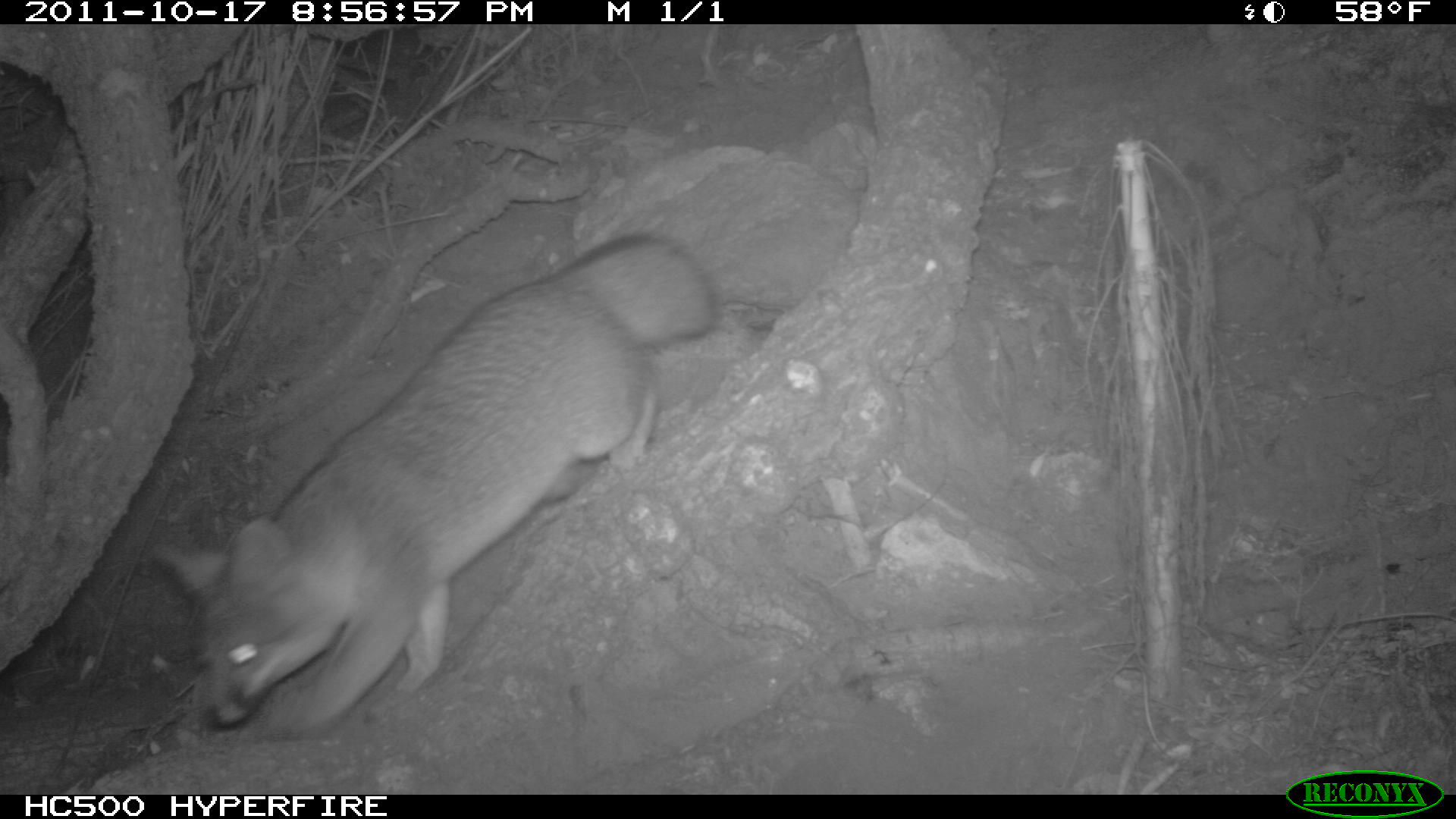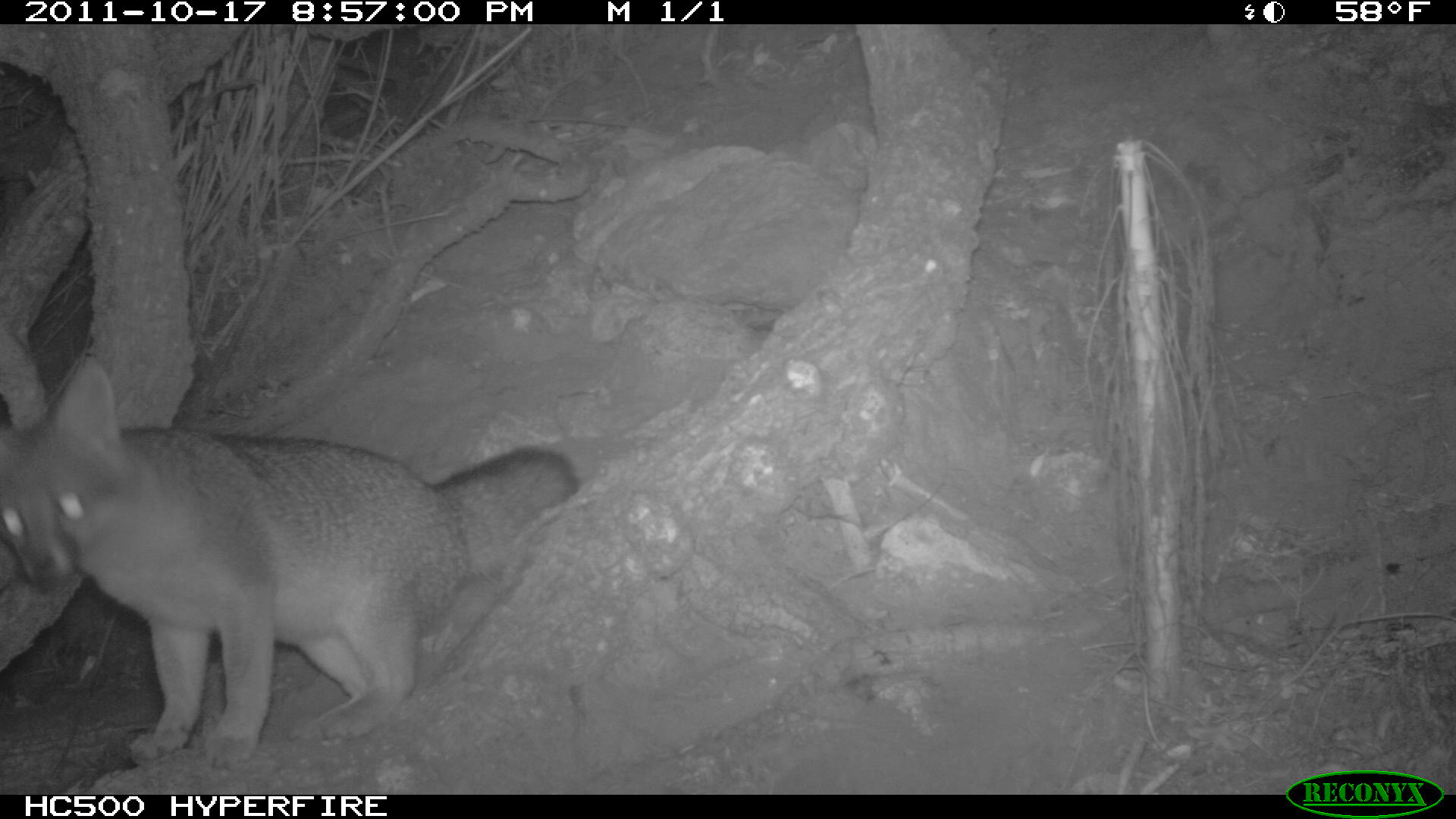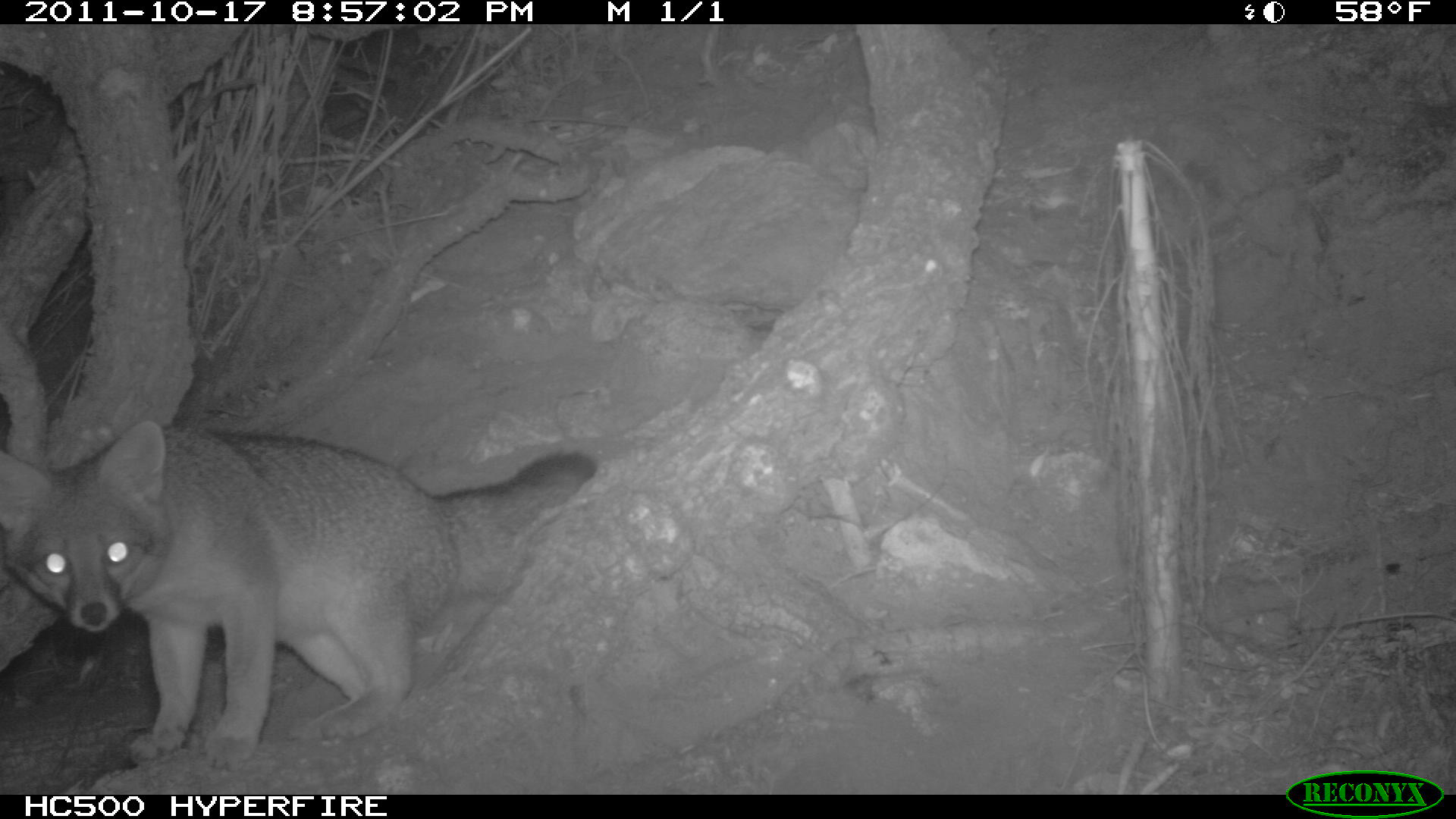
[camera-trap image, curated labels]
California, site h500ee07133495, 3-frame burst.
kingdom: Animalia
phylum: Chordata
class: Mammalia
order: Carnivora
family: Canidae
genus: Urocyon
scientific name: Urocyon littoralis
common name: island fox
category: fox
Fox (island fox) (Urocyon littoralis).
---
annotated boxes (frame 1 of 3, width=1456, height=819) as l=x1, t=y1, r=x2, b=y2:
fox: l=145, t=231, r=718, b=742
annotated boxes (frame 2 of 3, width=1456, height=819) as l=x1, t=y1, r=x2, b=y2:
fox: l=0, t=354, r=580, b=769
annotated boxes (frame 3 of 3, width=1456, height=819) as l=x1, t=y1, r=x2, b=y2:
fox: l=0, t=419, r=597, b=772